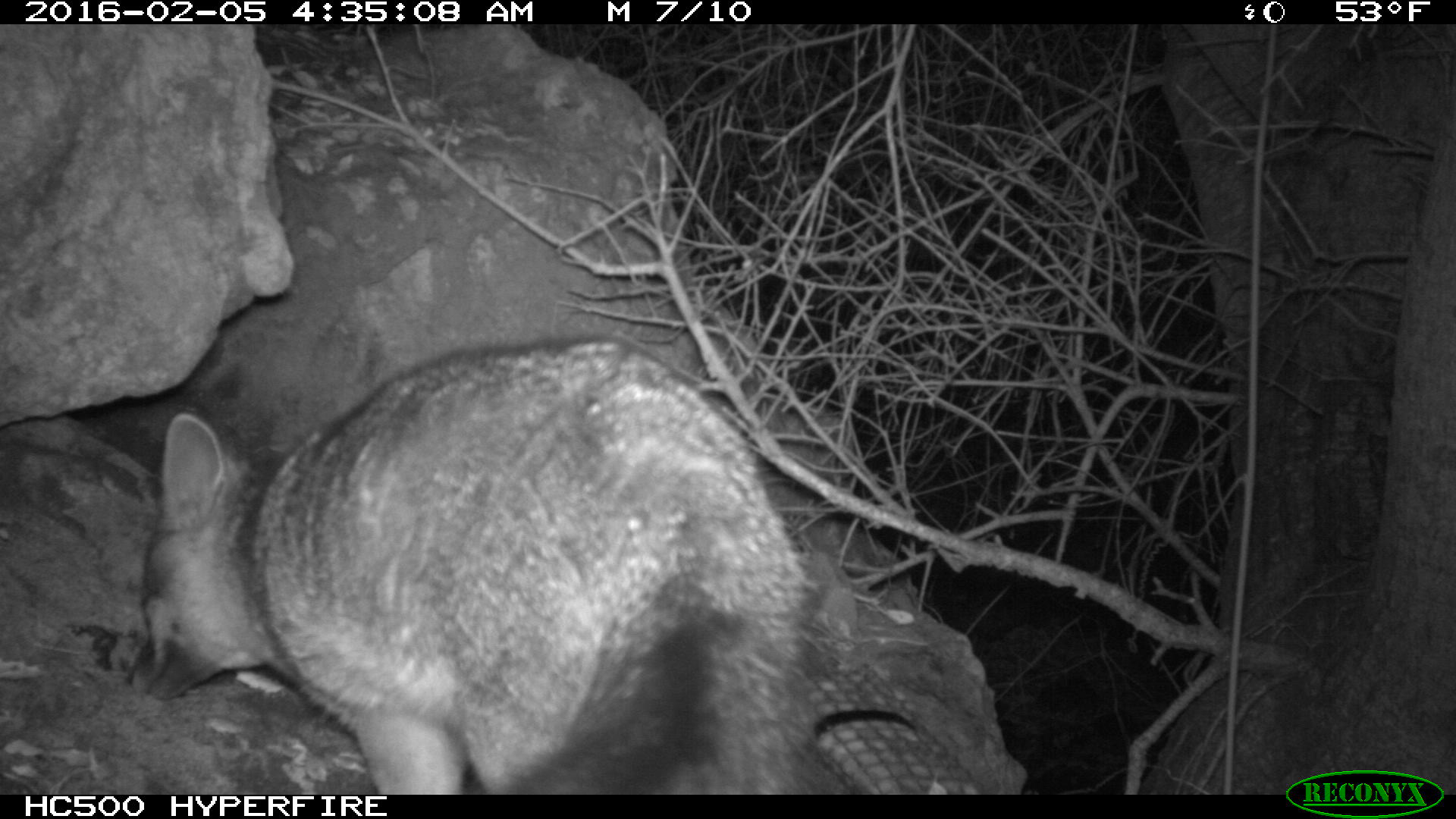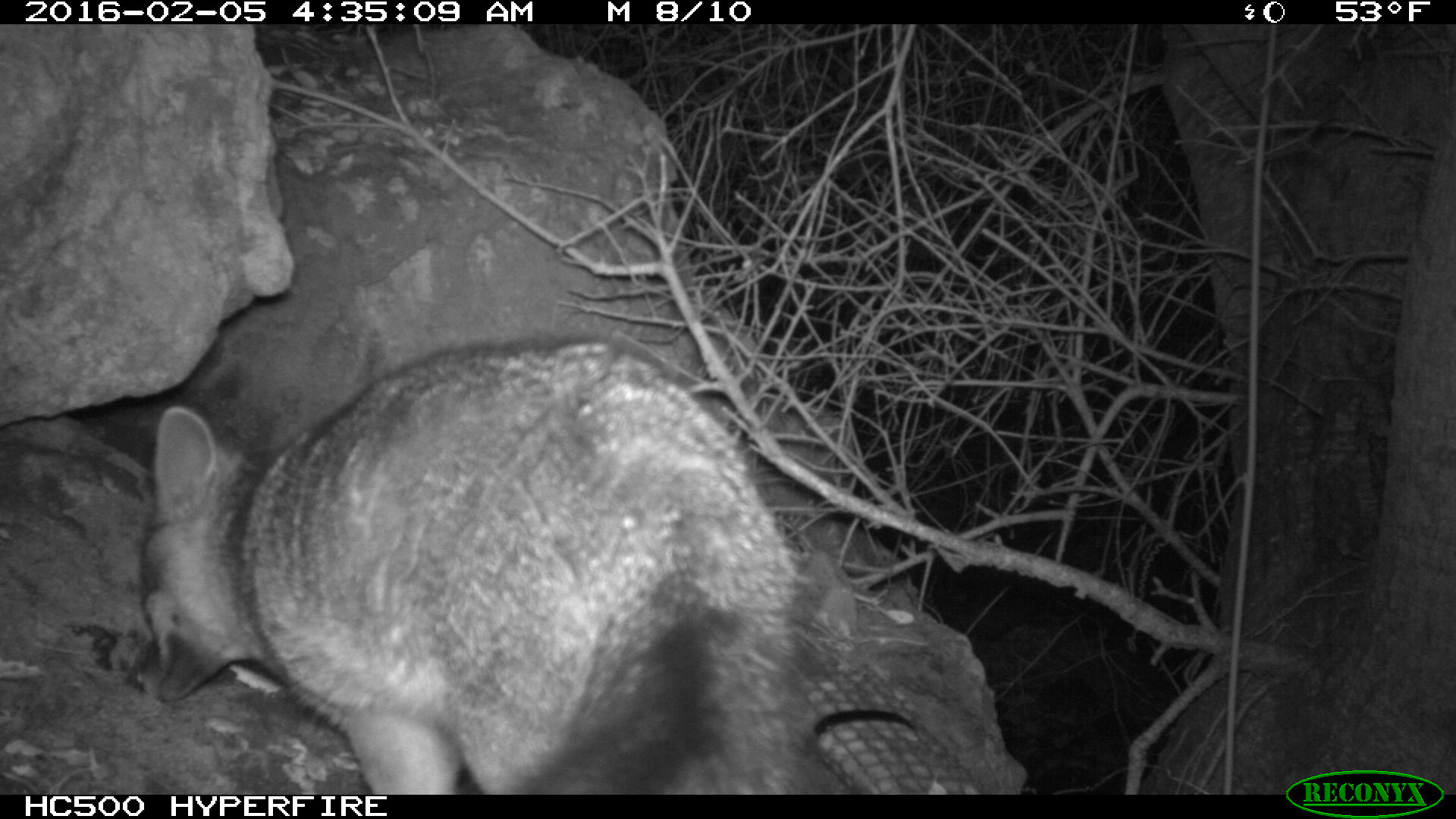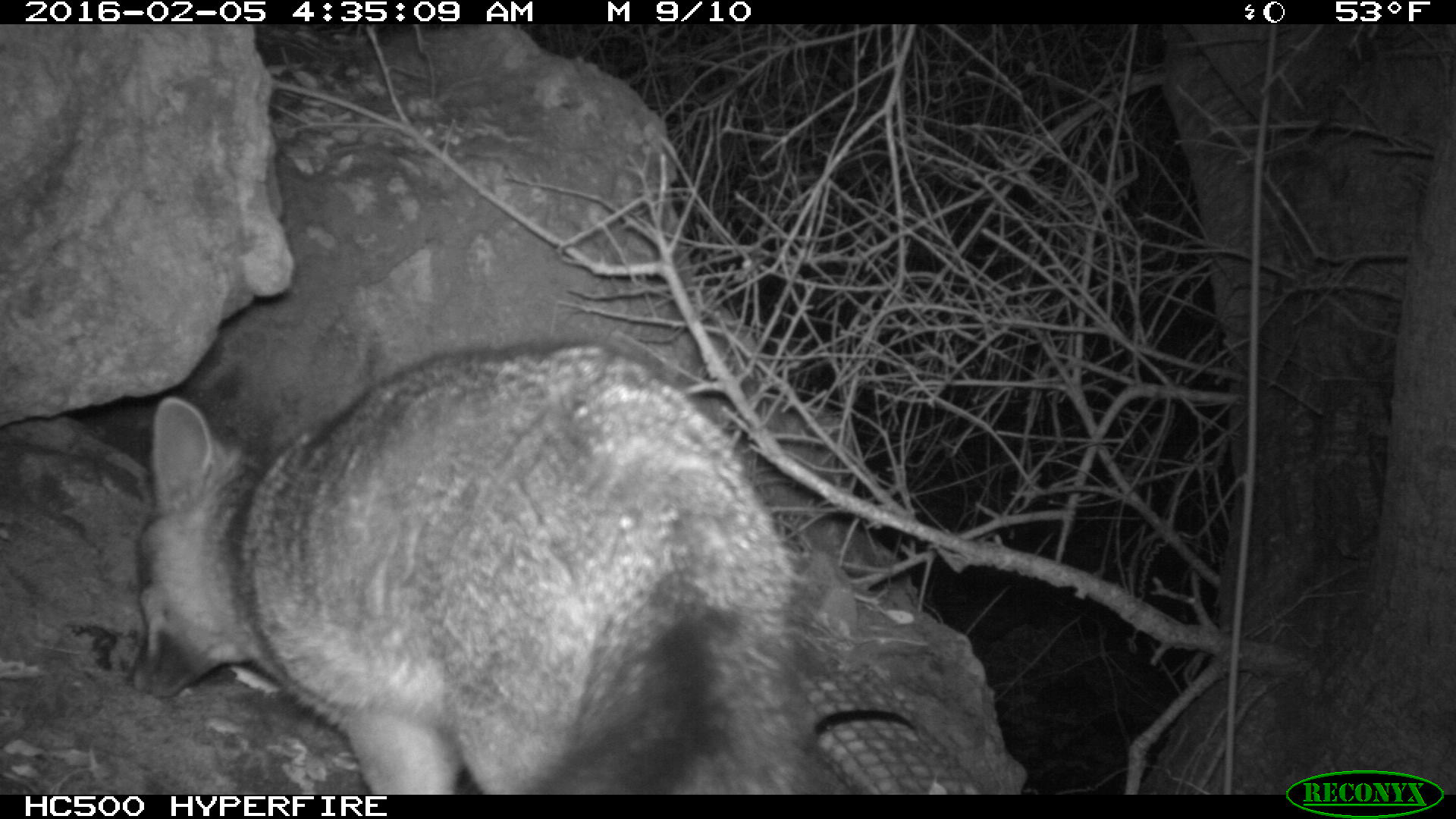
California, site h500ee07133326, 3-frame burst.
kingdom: Animalia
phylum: Chordata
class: Mammalia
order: Carnivora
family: Canidae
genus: Urocyon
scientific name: Urocyon littoralis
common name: island fox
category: fox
Fox (island fox) (Urocyon littoralis).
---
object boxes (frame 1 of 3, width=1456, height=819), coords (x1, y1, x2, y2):
fox: (132, 337, 811, 796)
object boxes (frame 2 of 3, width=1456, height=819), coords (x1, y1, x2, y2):
fox: (132, 343, 811, 796)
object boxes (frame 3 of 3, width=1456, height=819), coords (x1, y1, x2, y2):
fox: (127, 340, 822, 794)